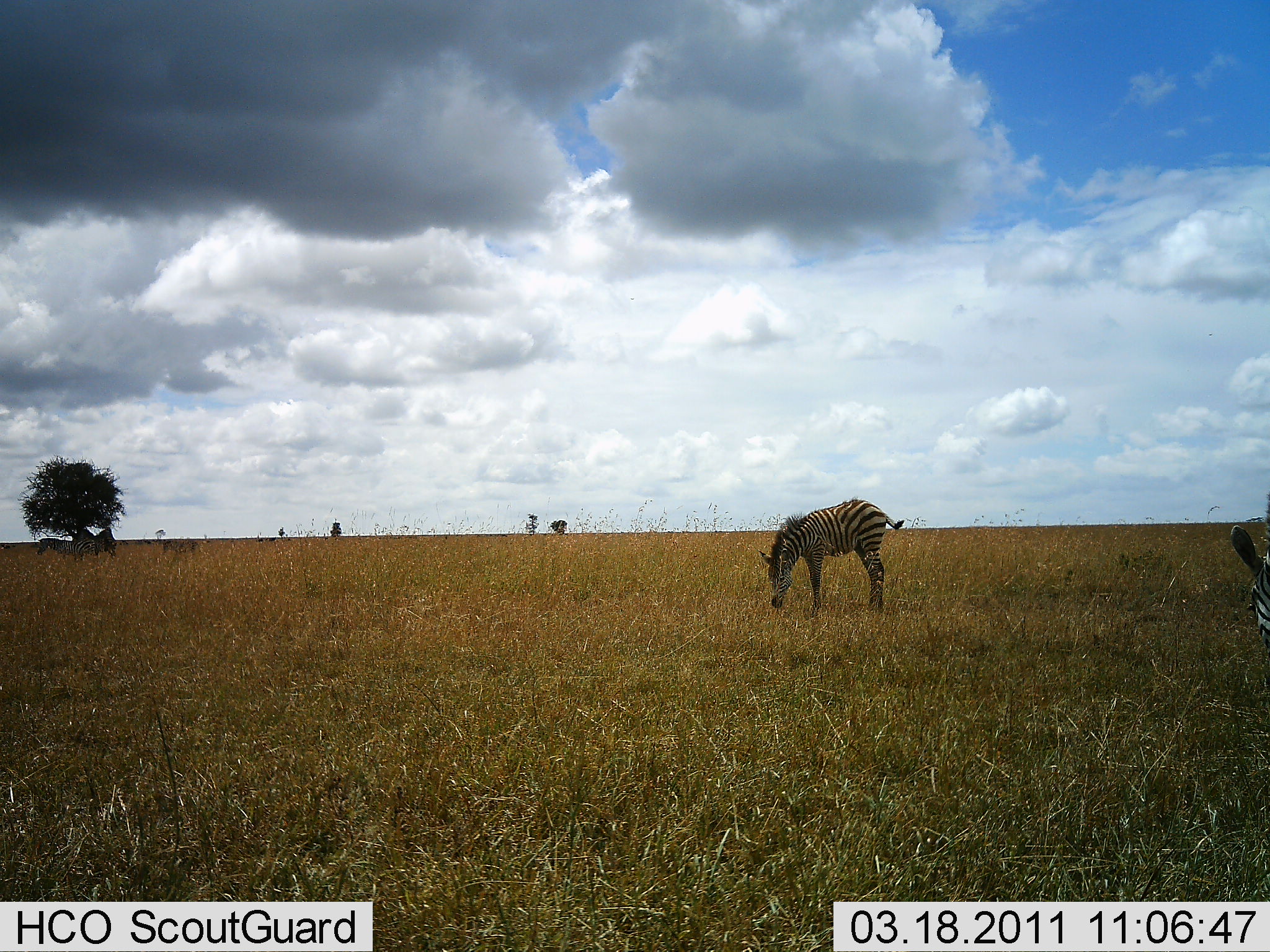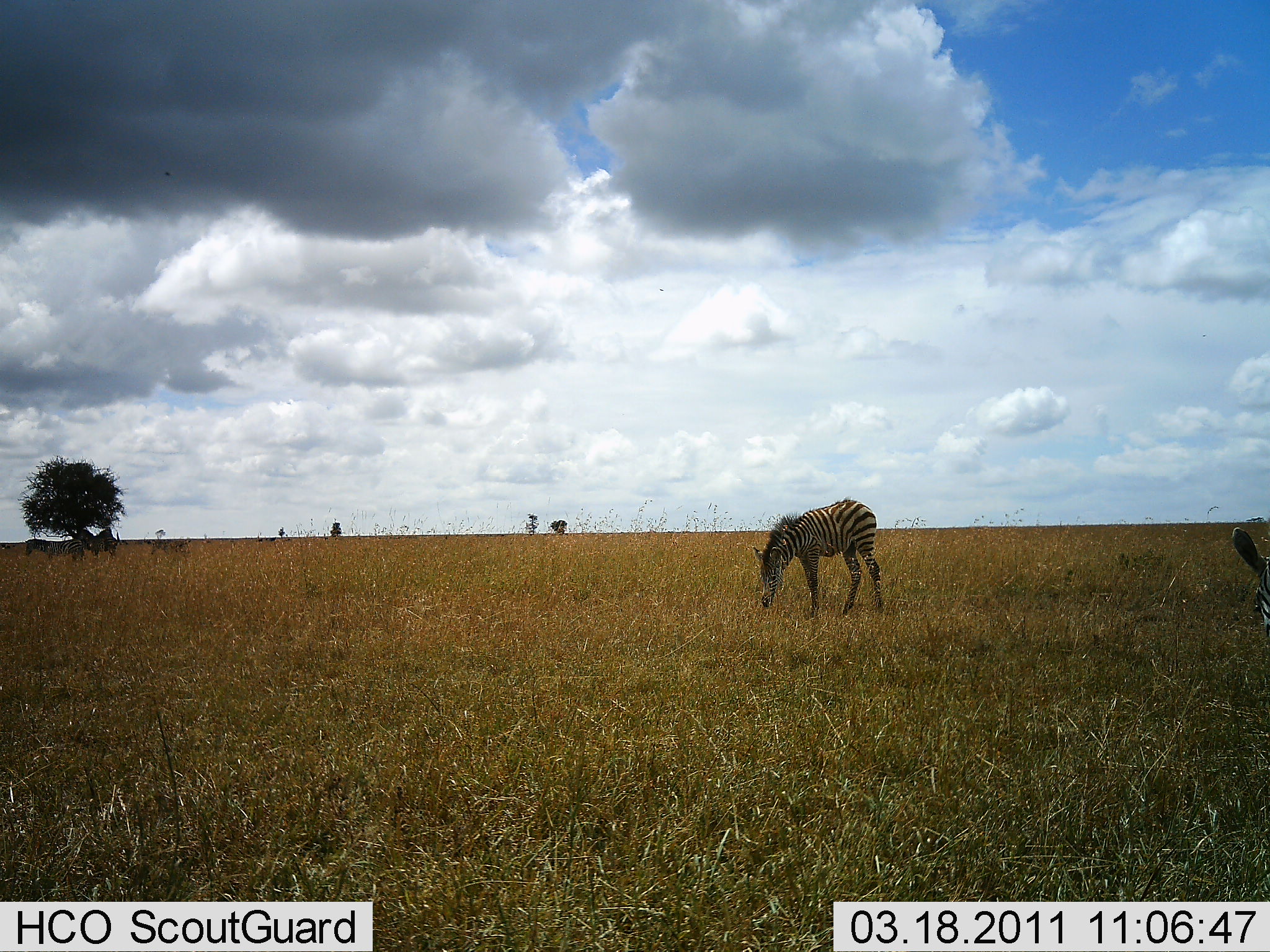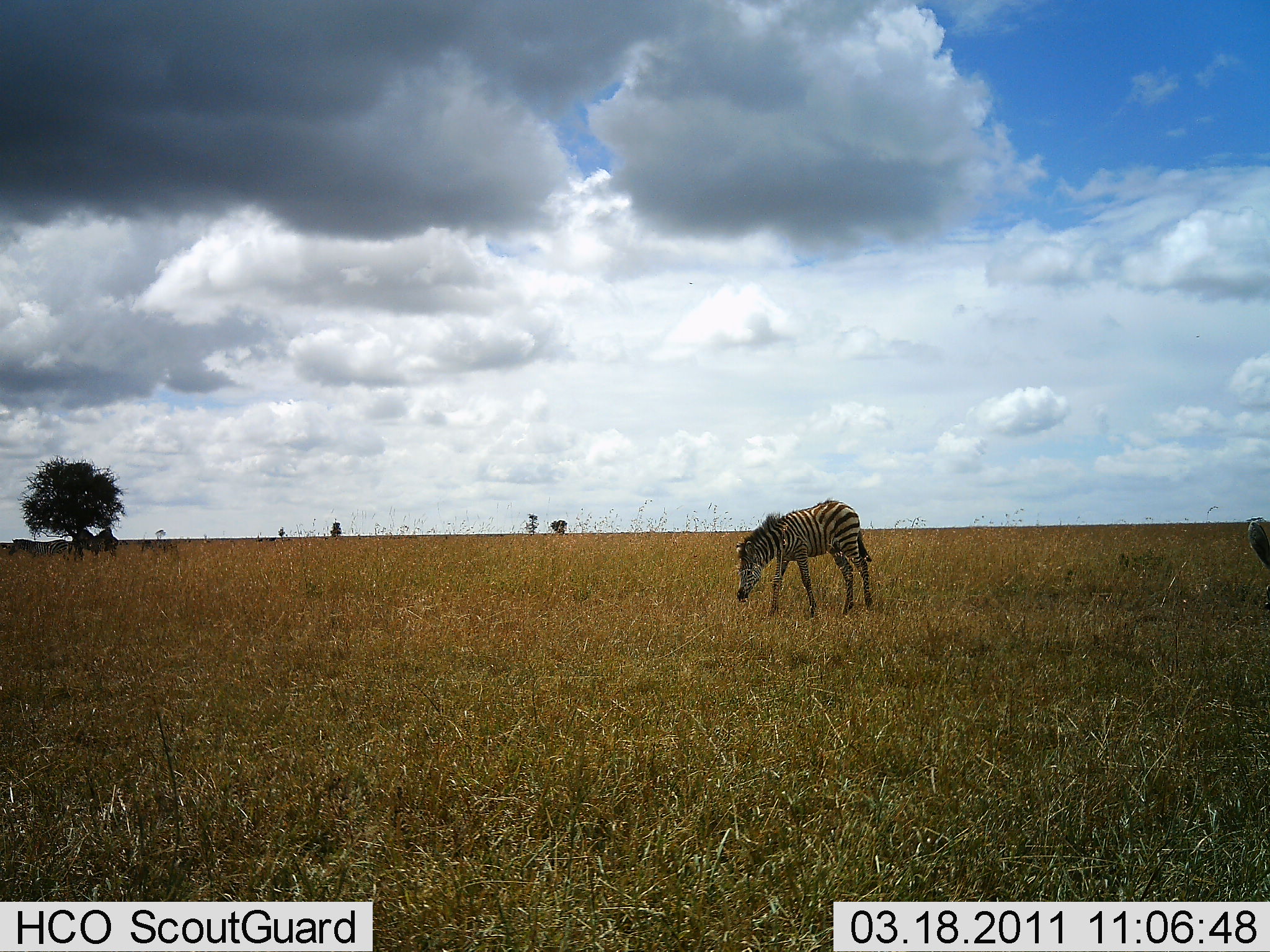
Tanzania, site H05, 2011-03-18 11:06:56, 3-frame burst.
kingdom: Animalia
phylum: Chordata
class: Mammalia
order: Perissodactyla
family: Equidae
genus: Equus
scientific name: Equus quagga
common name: plains zebra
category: zebra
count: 4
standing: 27%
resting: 0%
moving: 64%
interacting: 0%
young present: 27%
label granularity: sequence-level